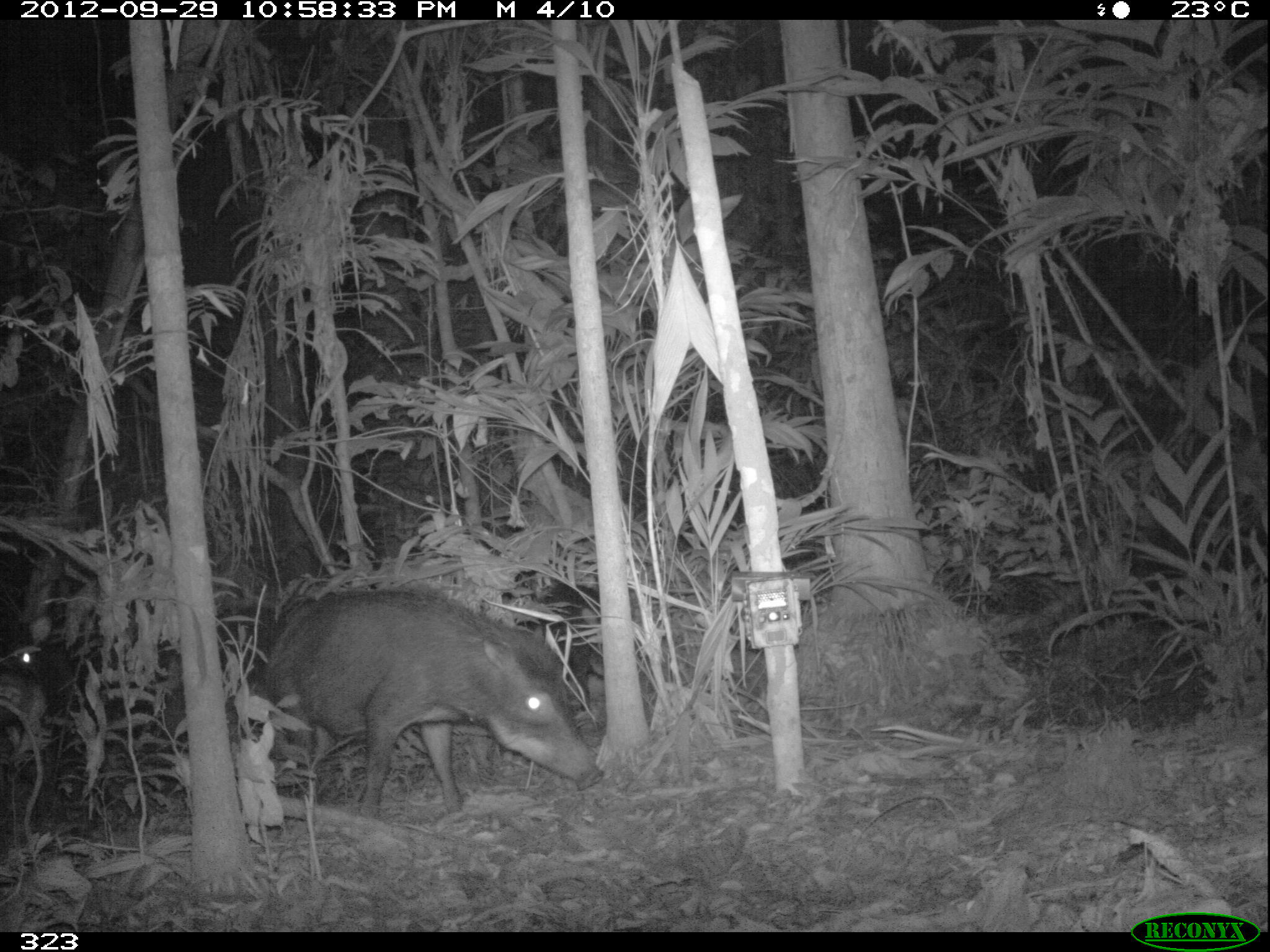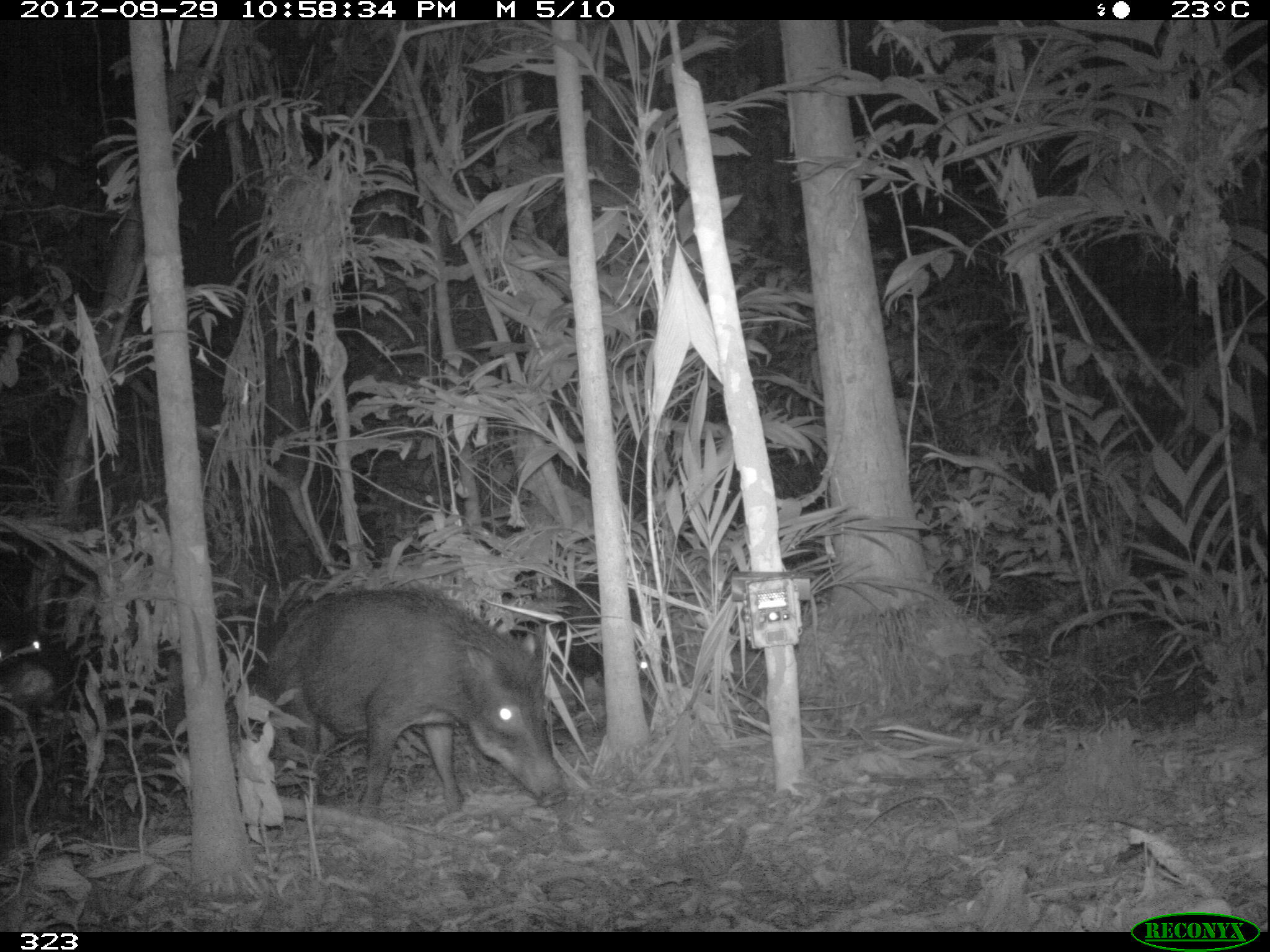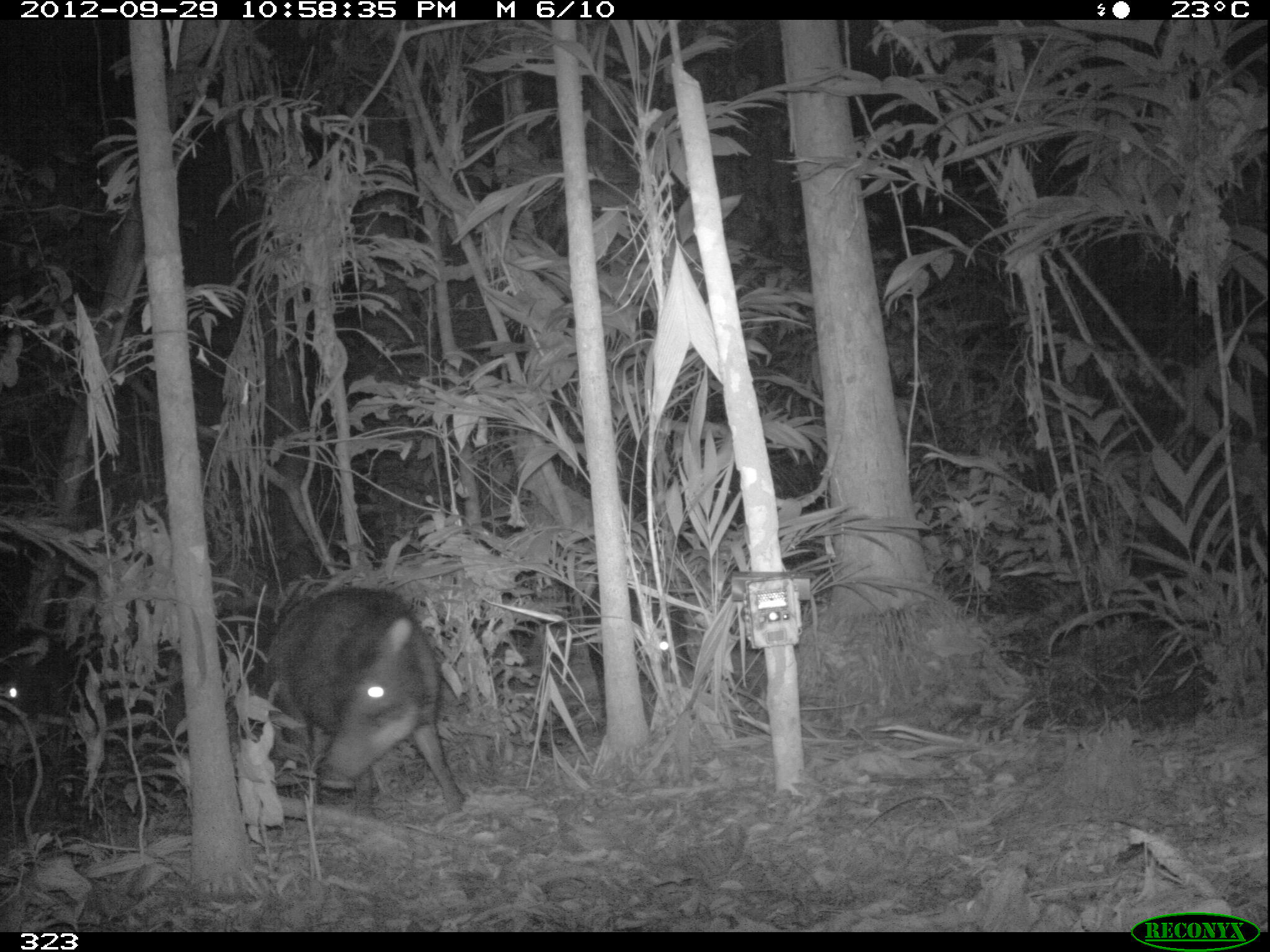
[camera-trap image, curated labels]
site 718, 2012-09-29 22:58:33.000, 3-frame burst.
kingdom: Animalia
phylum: Chordata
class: Mammalia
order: Artiodactyla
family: Tayassuidae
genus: Tayassu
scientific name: Tayassu pecari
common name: white-lipped peccary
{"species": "Tayassu pecari (white-lipped peccary)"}